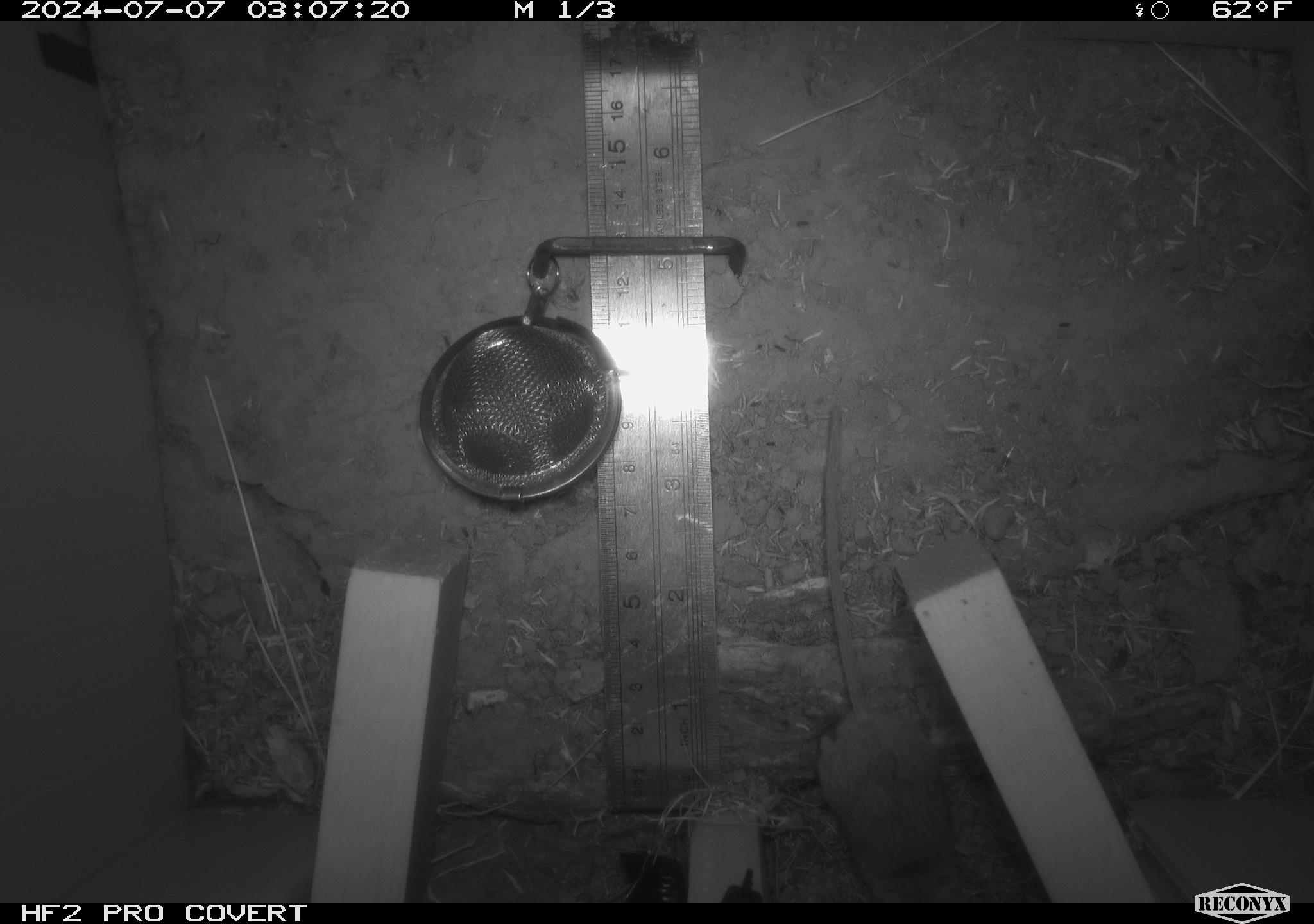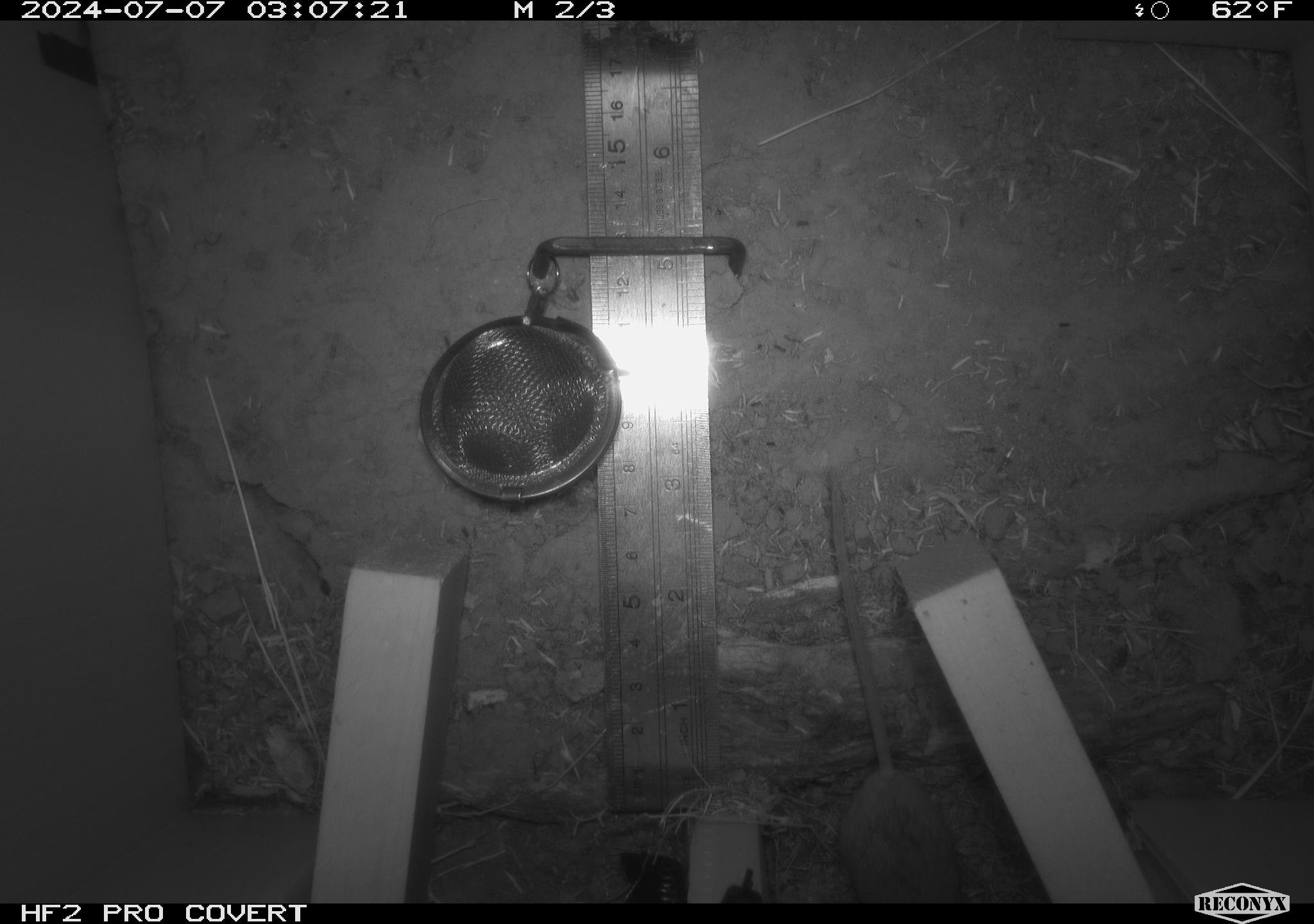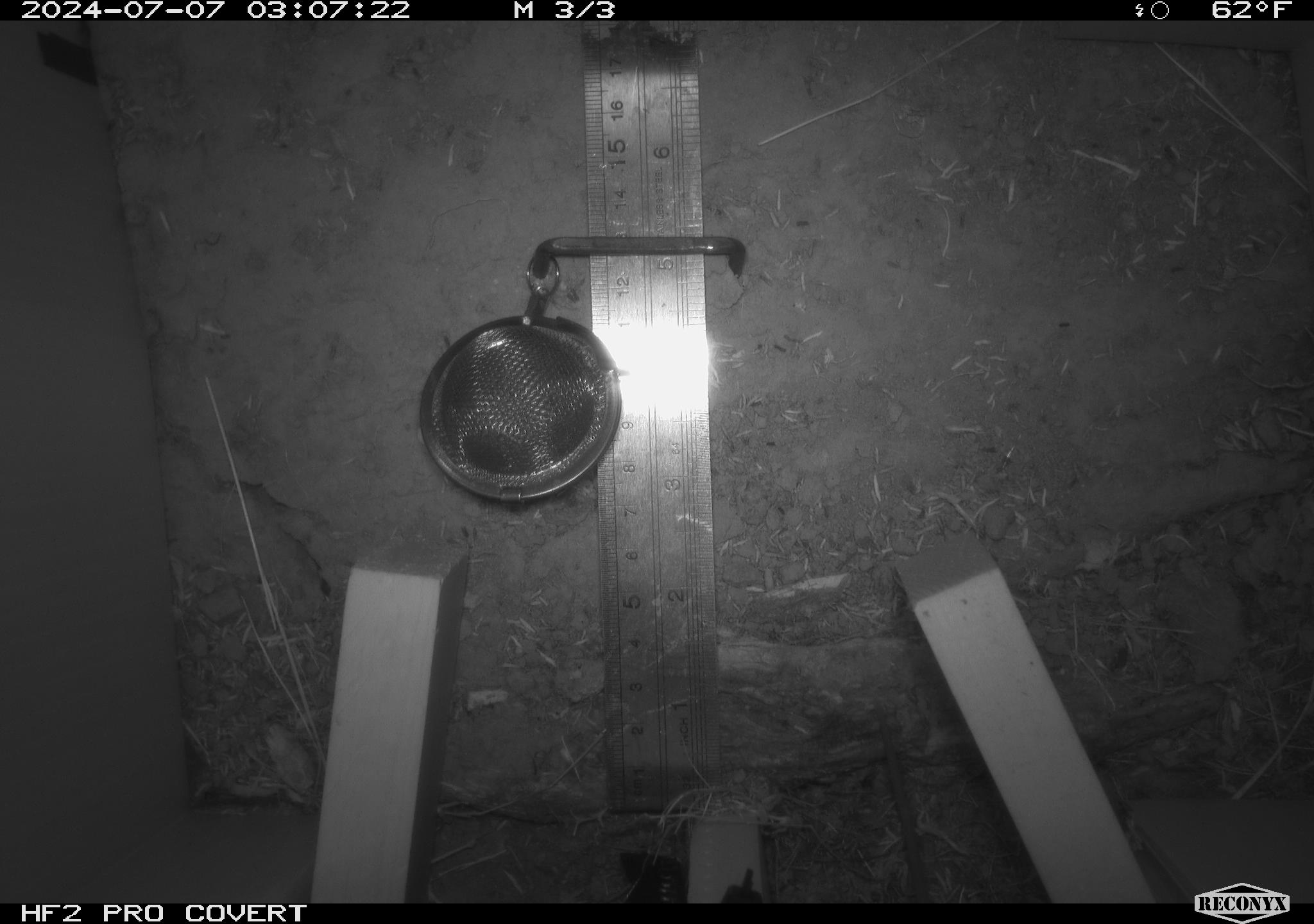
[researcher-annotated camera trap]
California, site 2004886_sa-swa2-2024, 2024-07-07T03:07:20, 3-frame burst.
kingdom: Animalia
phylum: Chordata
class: Mammalia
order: Rodentia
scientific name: Rodentia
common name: mouse species